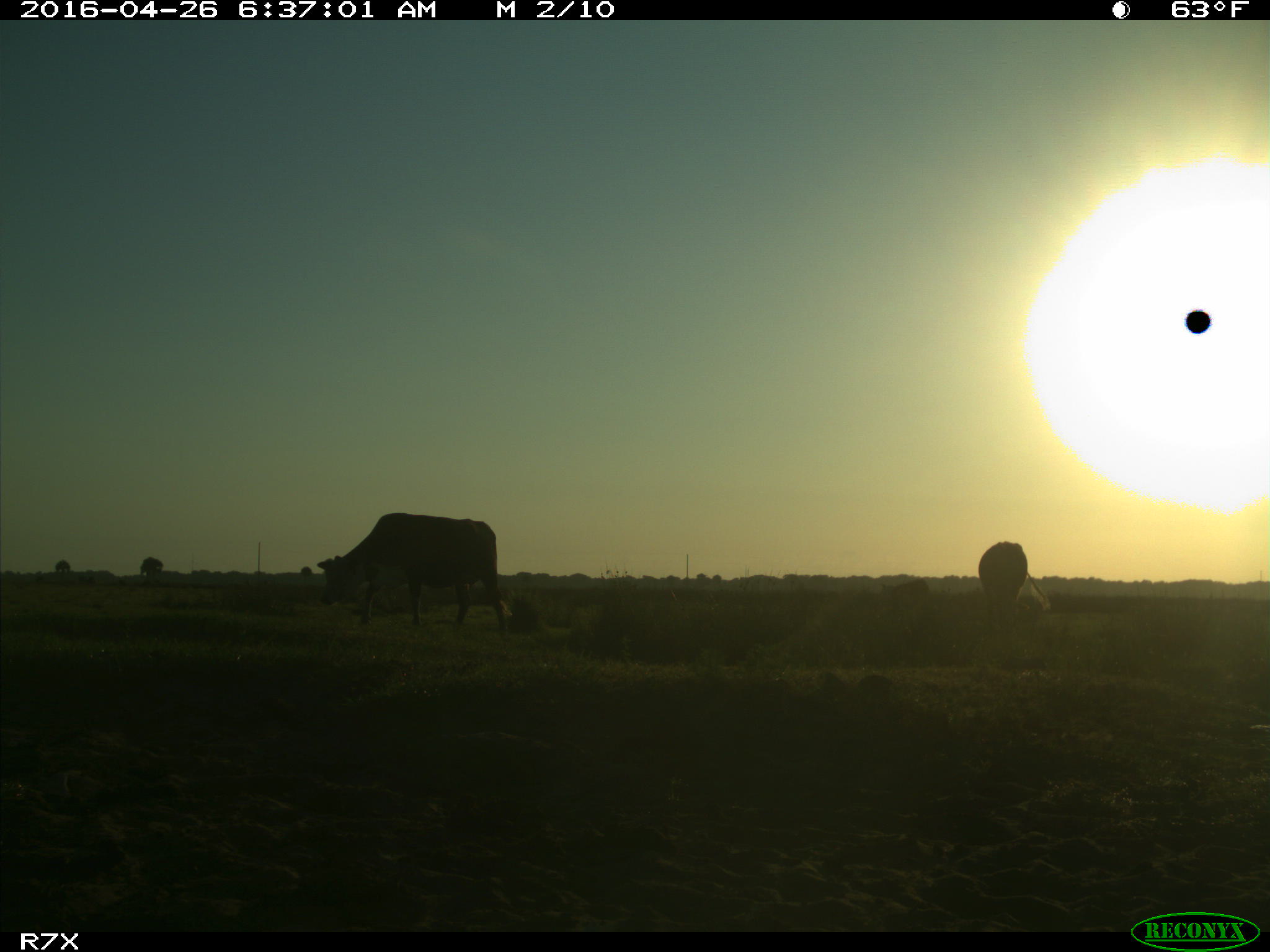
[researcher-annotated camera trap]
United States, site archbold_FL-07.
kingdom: Animalia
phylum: Chordata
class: Mammalia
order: Artiodactyla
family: Bovidae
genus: Bos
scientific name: Bos taurus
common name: domestic cow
Bos taurus (domestic cow).